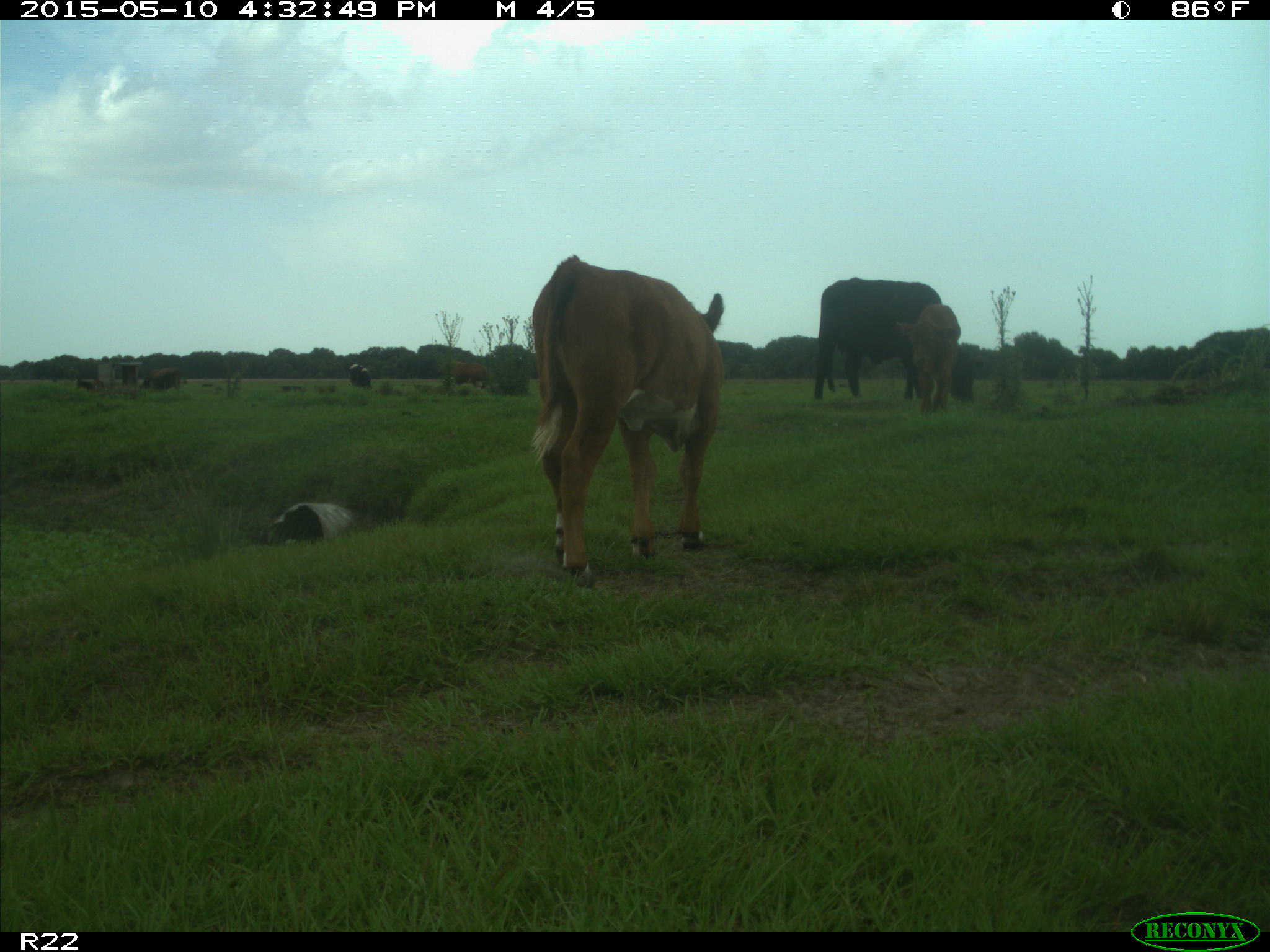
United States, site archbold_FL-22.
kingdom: Animalia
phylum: Chordata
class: Mammalia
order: Artiodactyla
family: Bovidae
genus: Bos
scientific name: Bos taurus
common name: domestic cow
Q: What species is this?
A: Bos taurus (domestic cow).